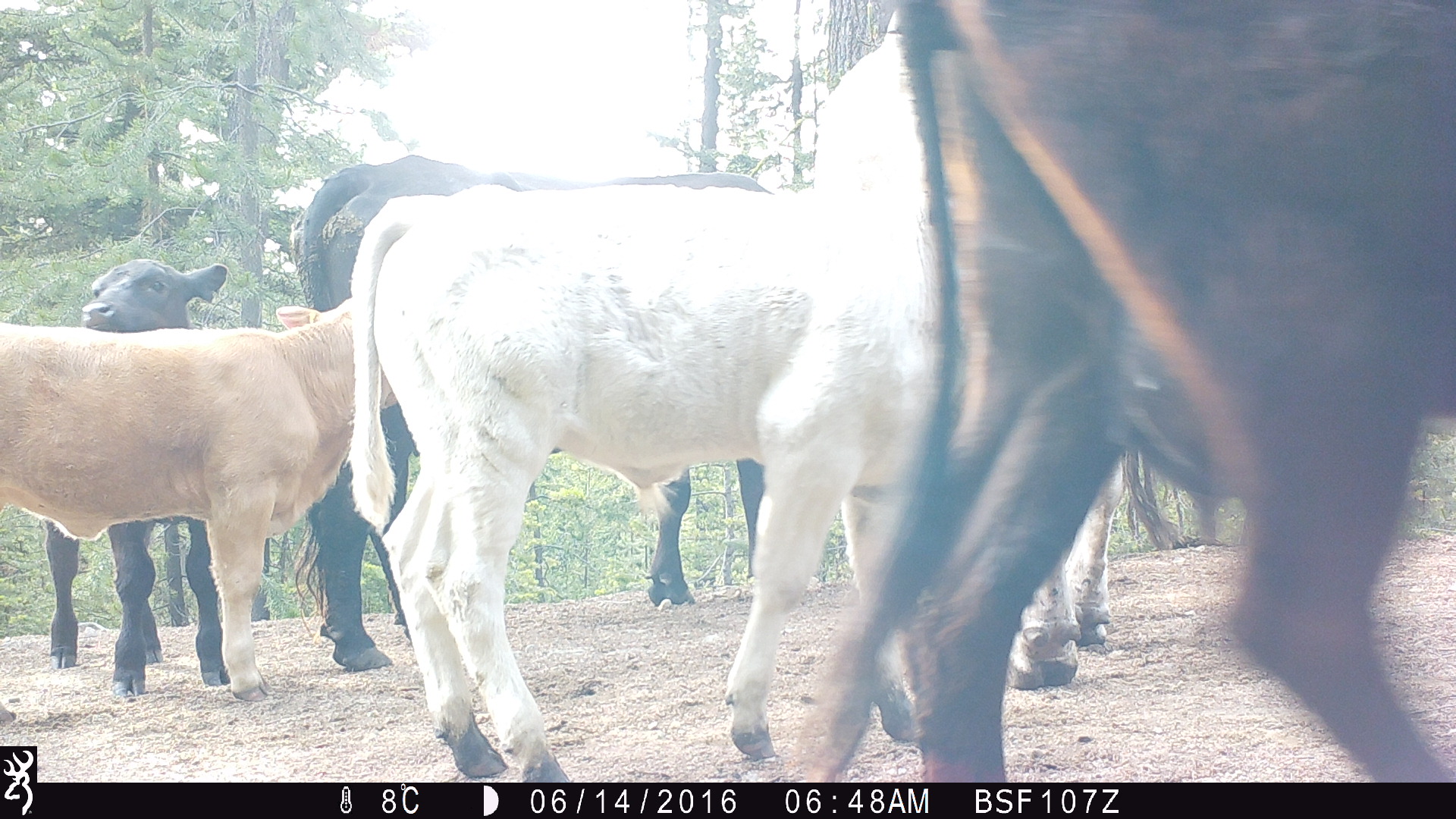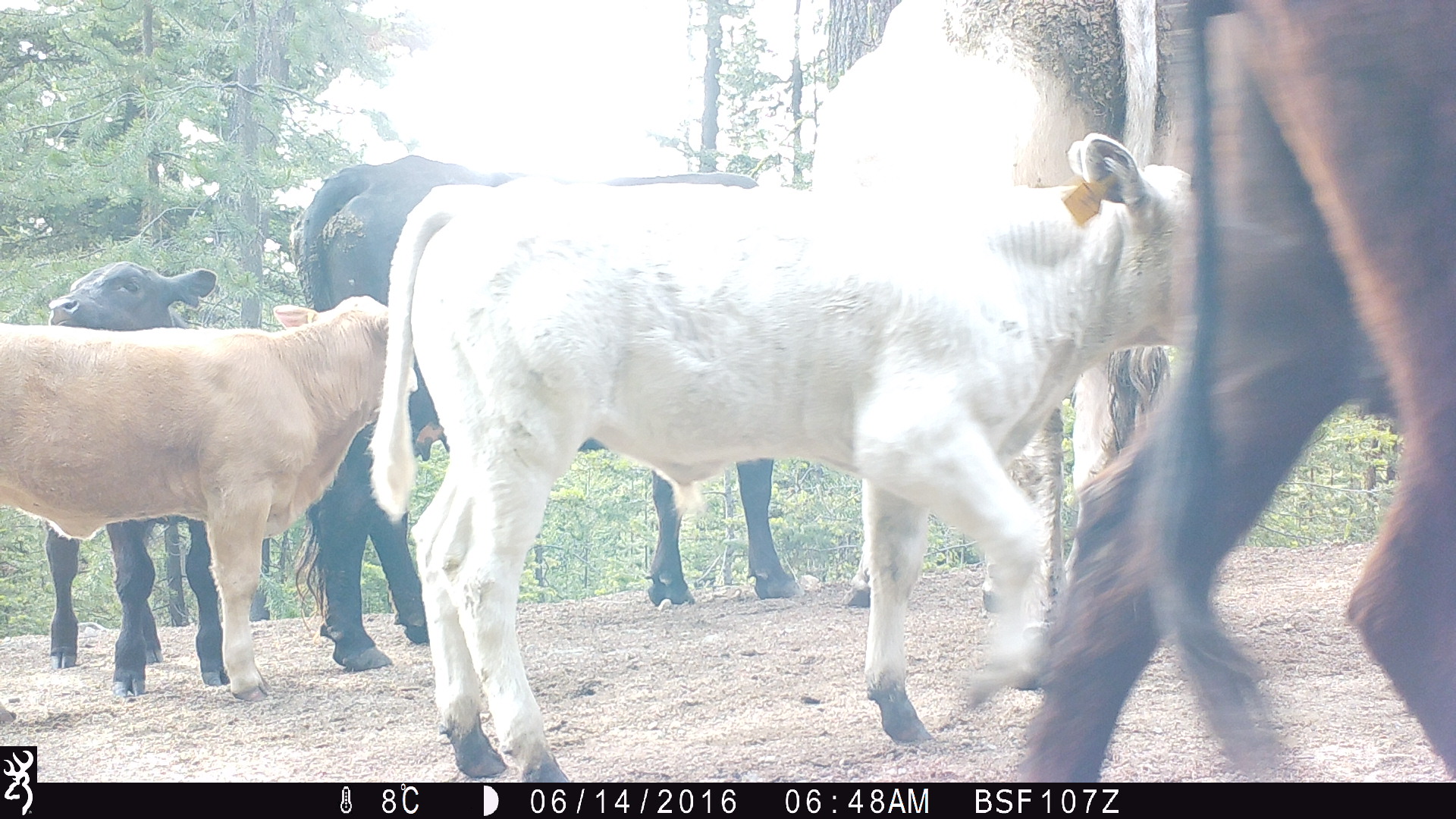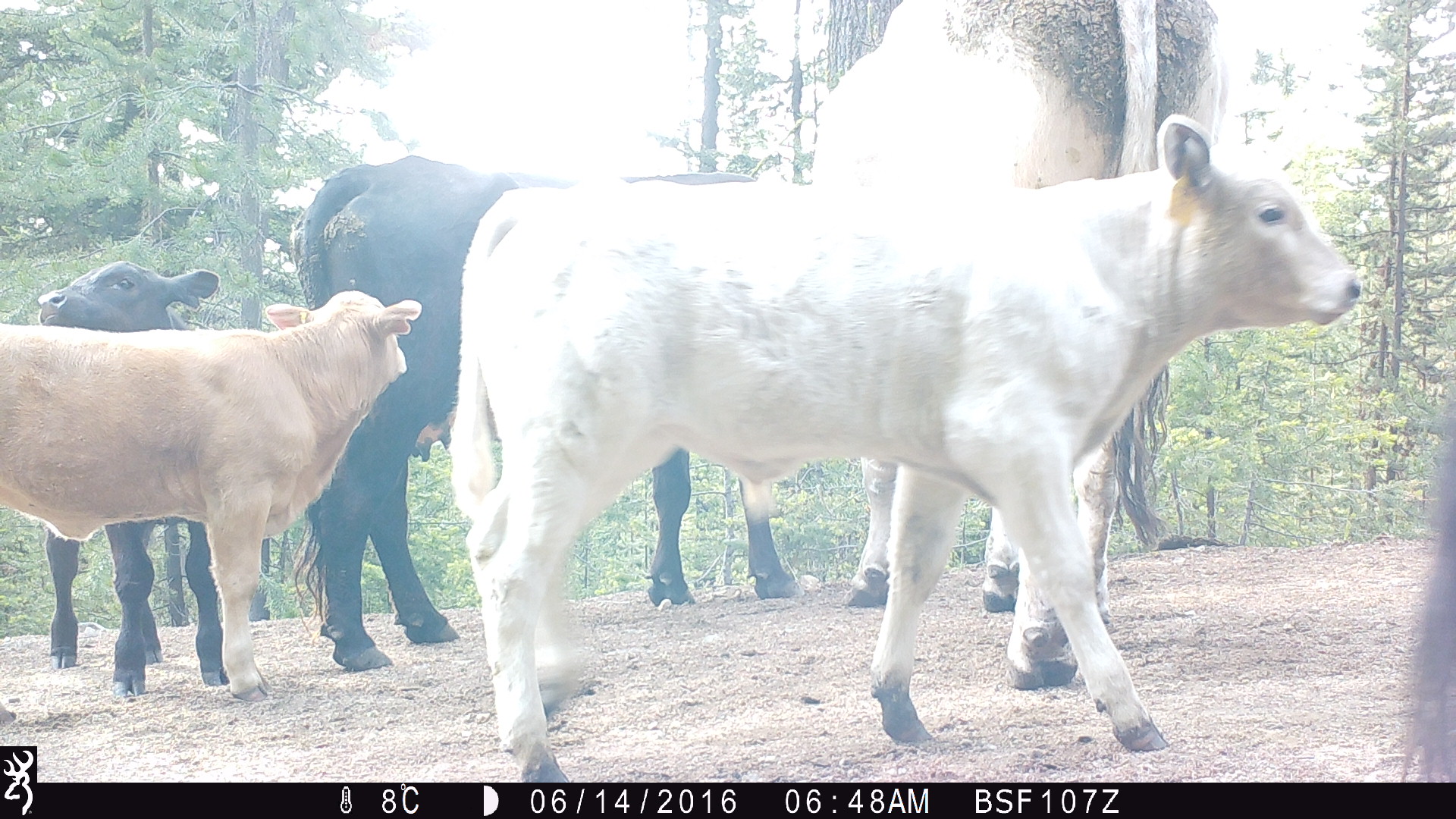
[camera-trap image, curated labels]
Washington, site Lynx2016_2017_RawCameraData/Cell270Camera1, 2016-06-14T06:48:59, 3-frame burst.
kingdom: Animalia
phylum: Chordata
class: Mammalia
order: Artiodactyla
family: Bovidae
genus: Bos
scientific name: Bos taurus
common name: domestic cattle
Domestic cattle (Bos taurus). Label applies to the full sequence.